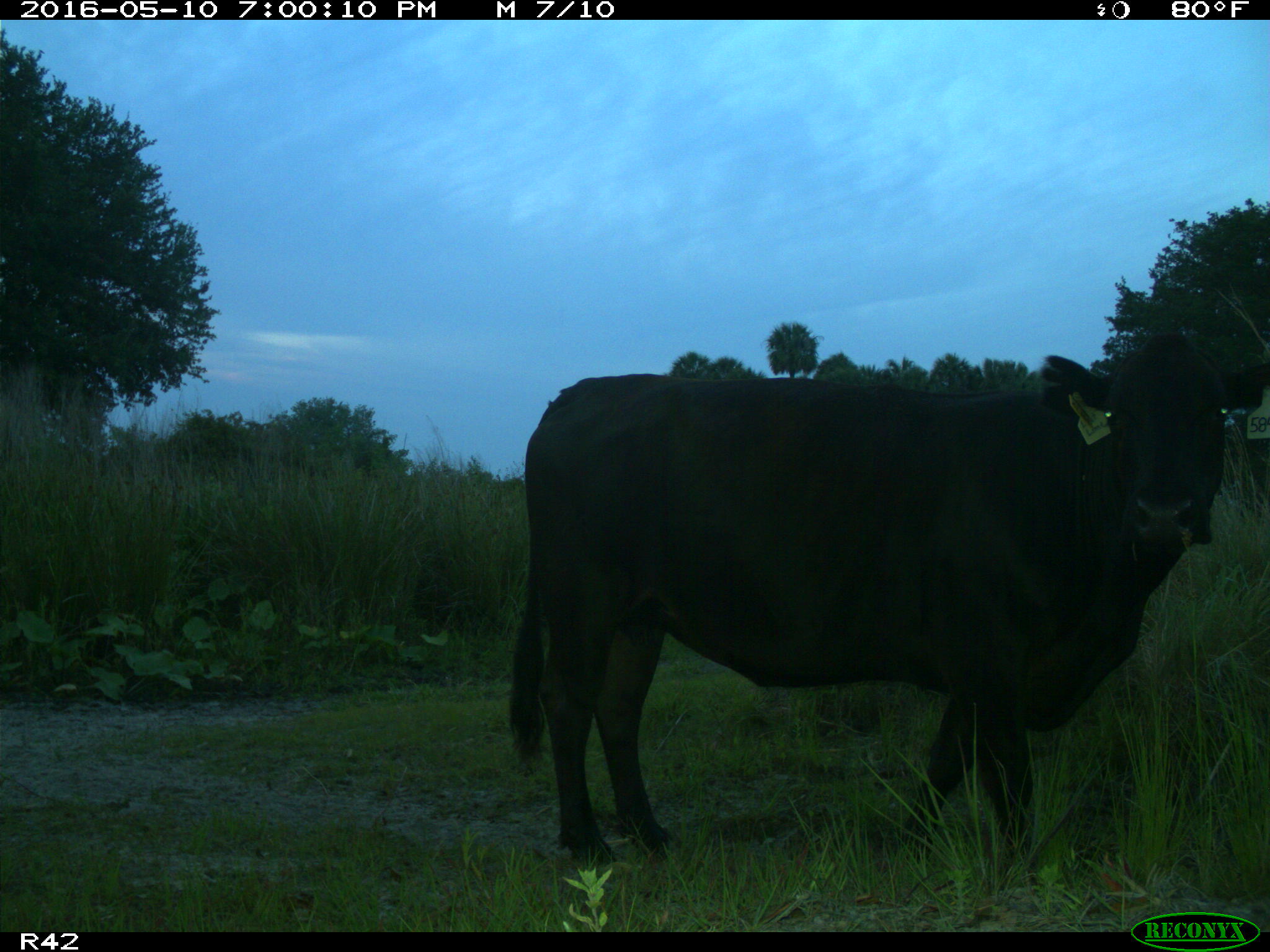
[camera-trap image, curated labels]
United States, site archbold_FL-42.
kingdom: Animalia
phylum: Chordata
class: Mammalia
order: Artiodactyla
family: Bovidae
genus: Bos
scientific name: Bos taurus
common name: domestic cow